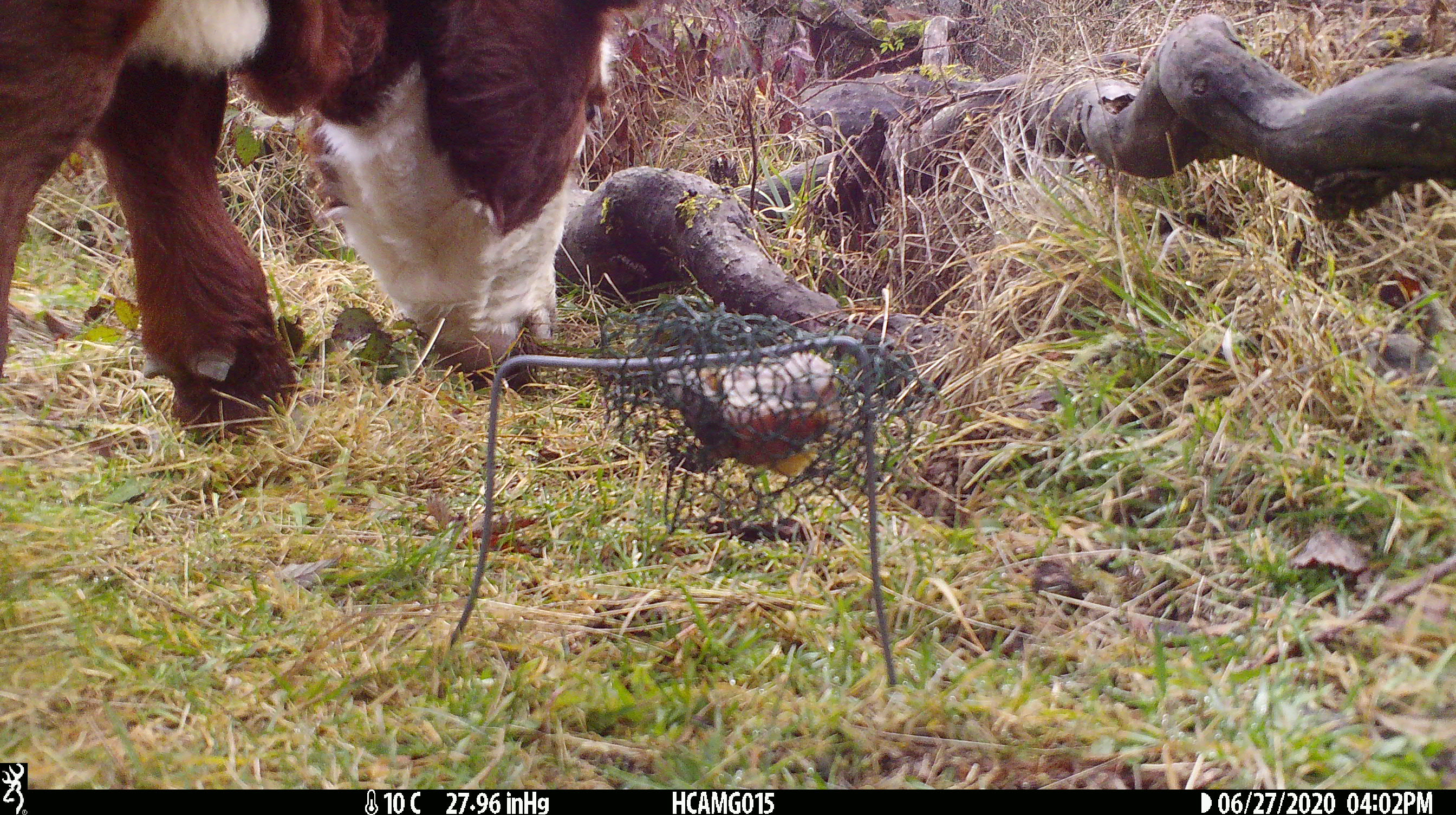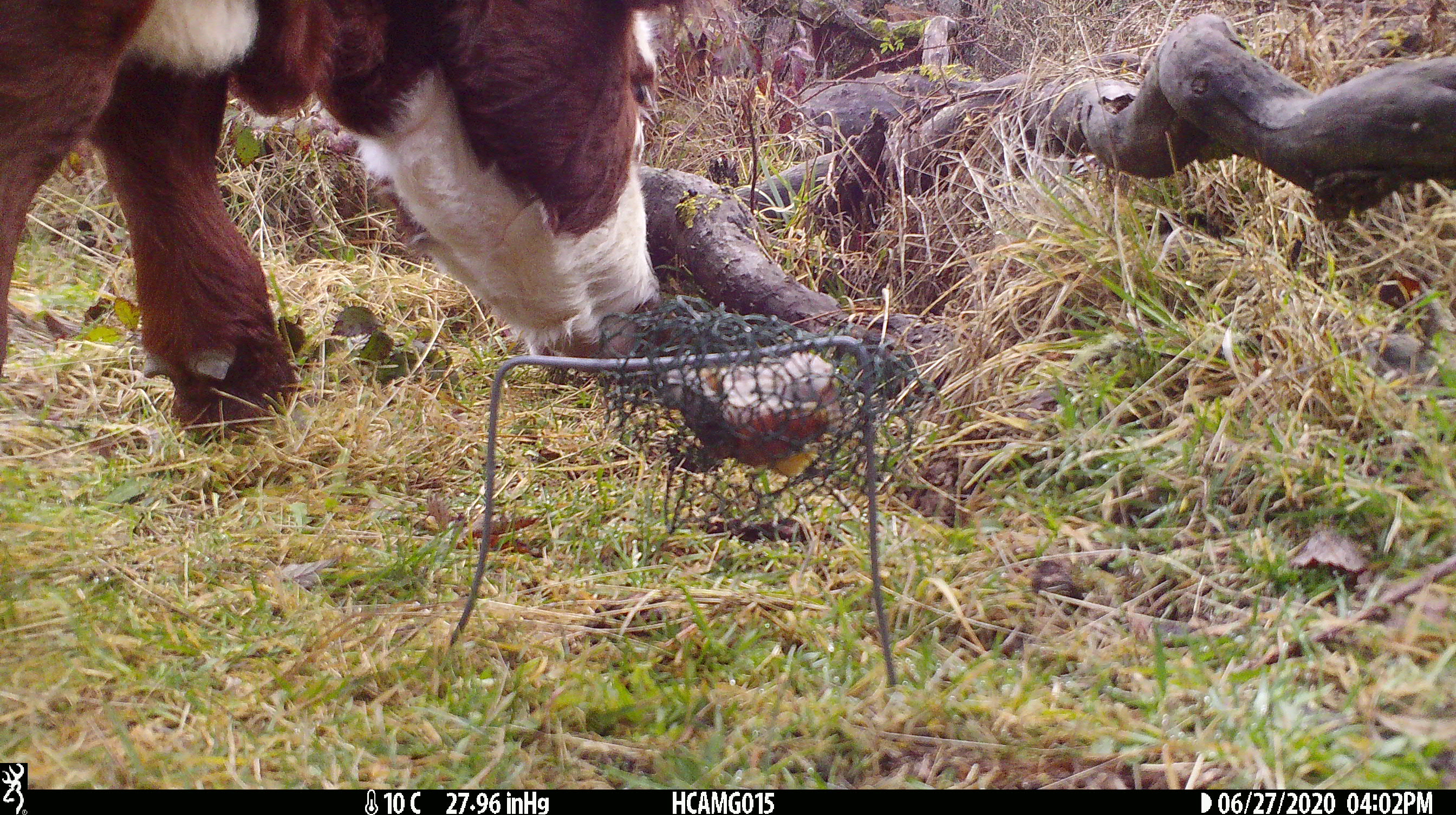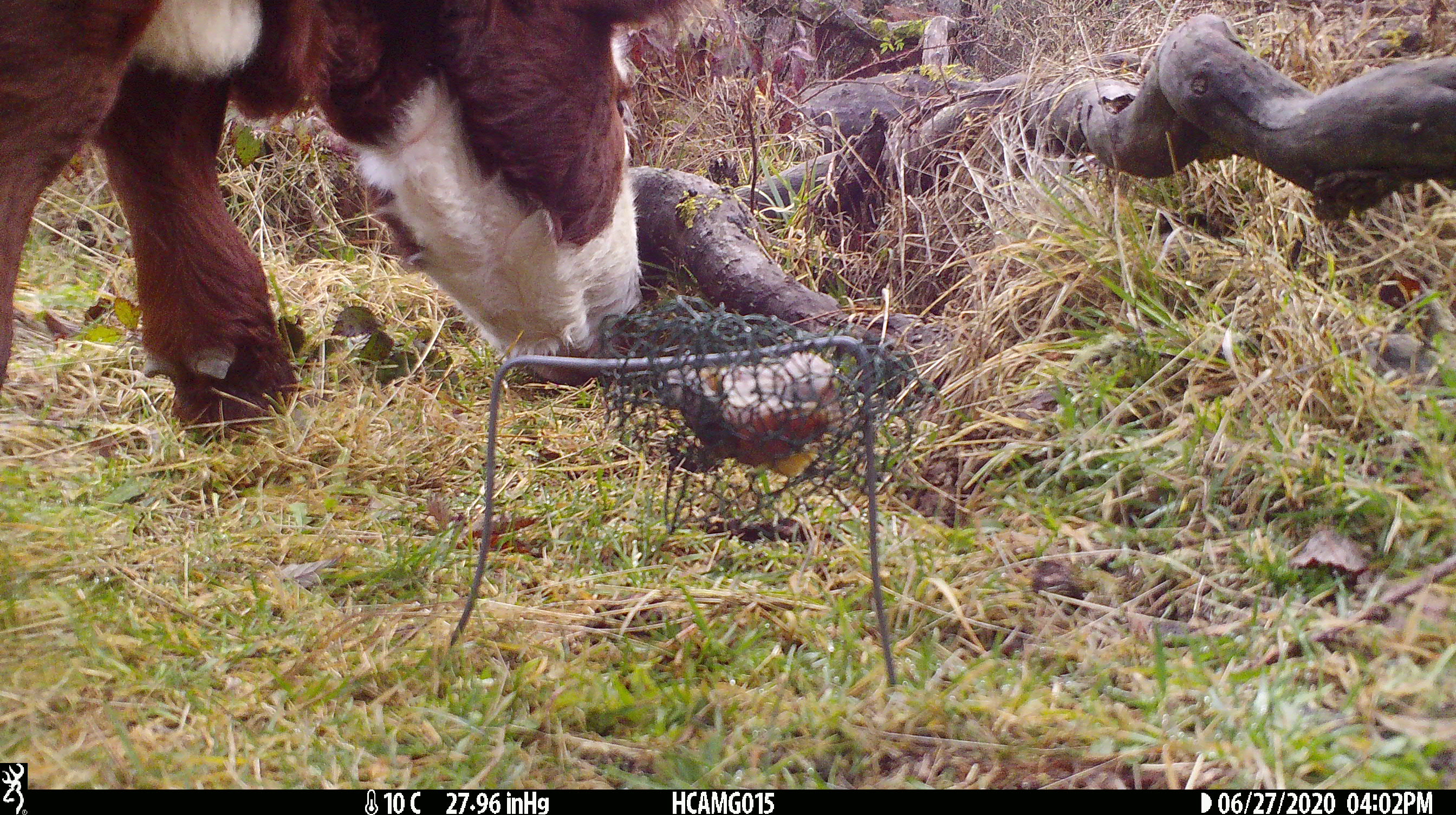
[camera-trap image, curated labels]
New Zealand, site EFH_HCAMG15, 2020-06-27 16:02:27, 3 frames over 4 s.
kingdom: Animalia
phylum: Chordata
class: Mammalia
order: Artiodactyla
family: Bovidae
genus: Bos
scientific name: Bos taurus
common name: domestic cow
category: cow